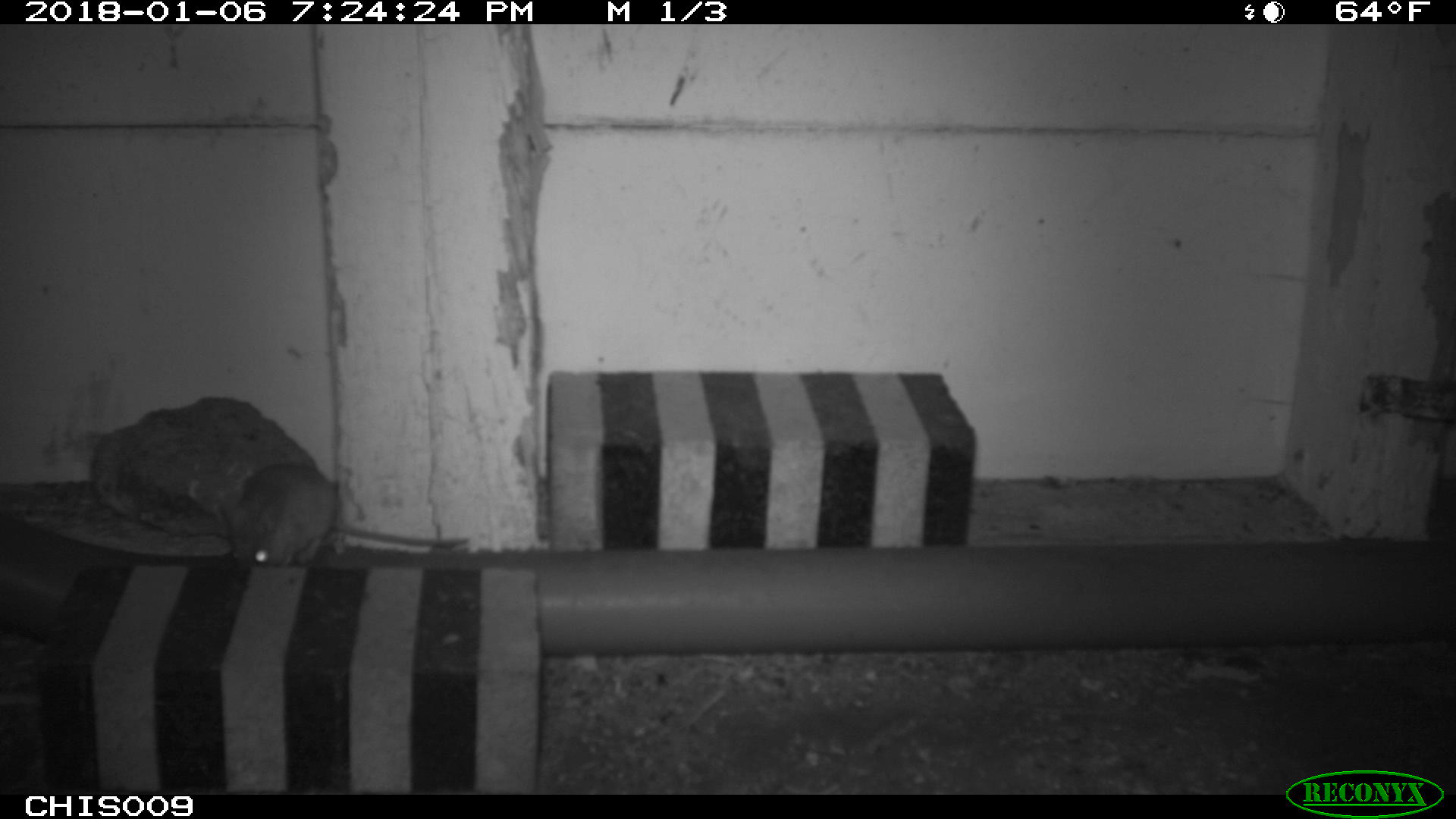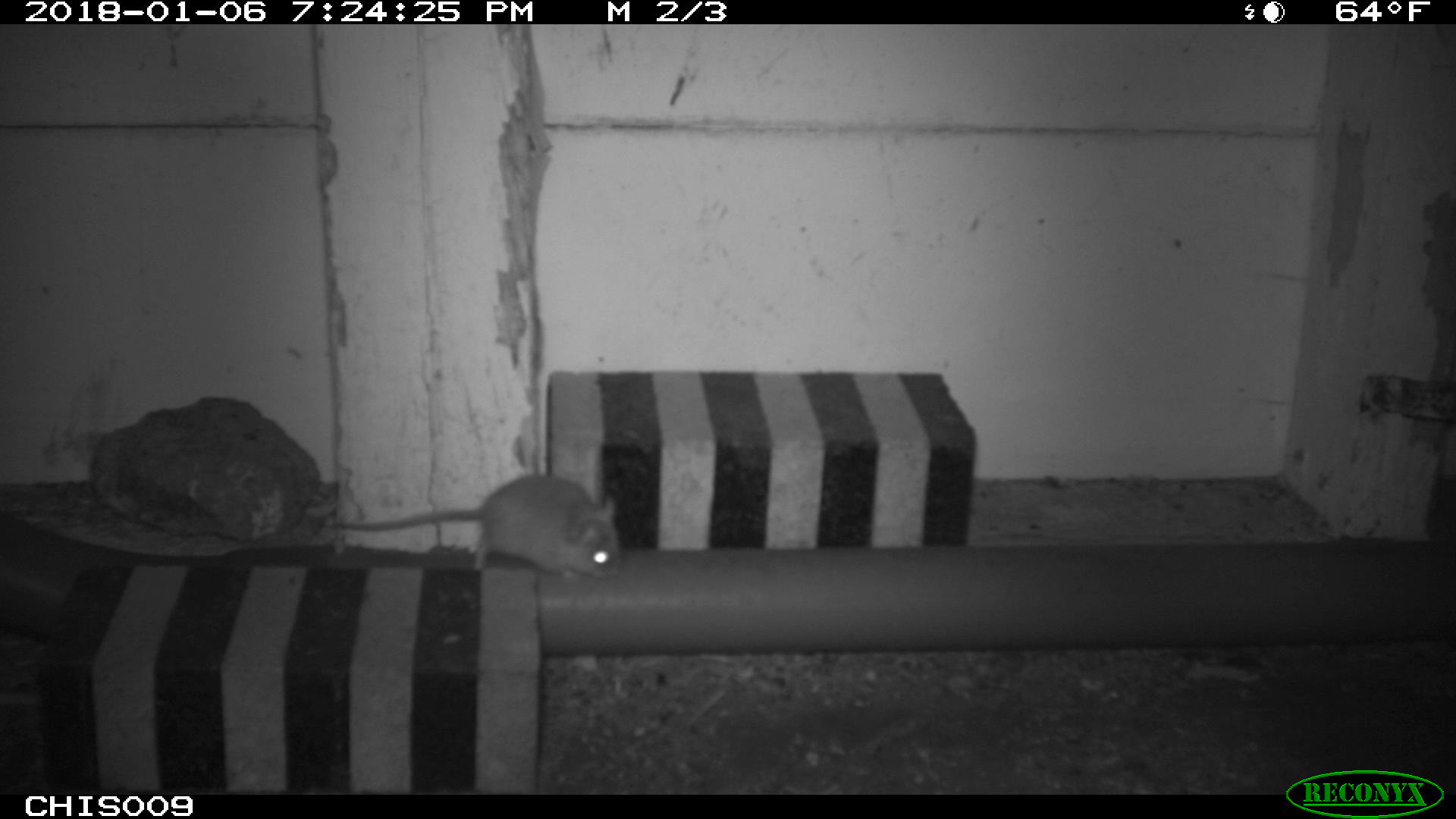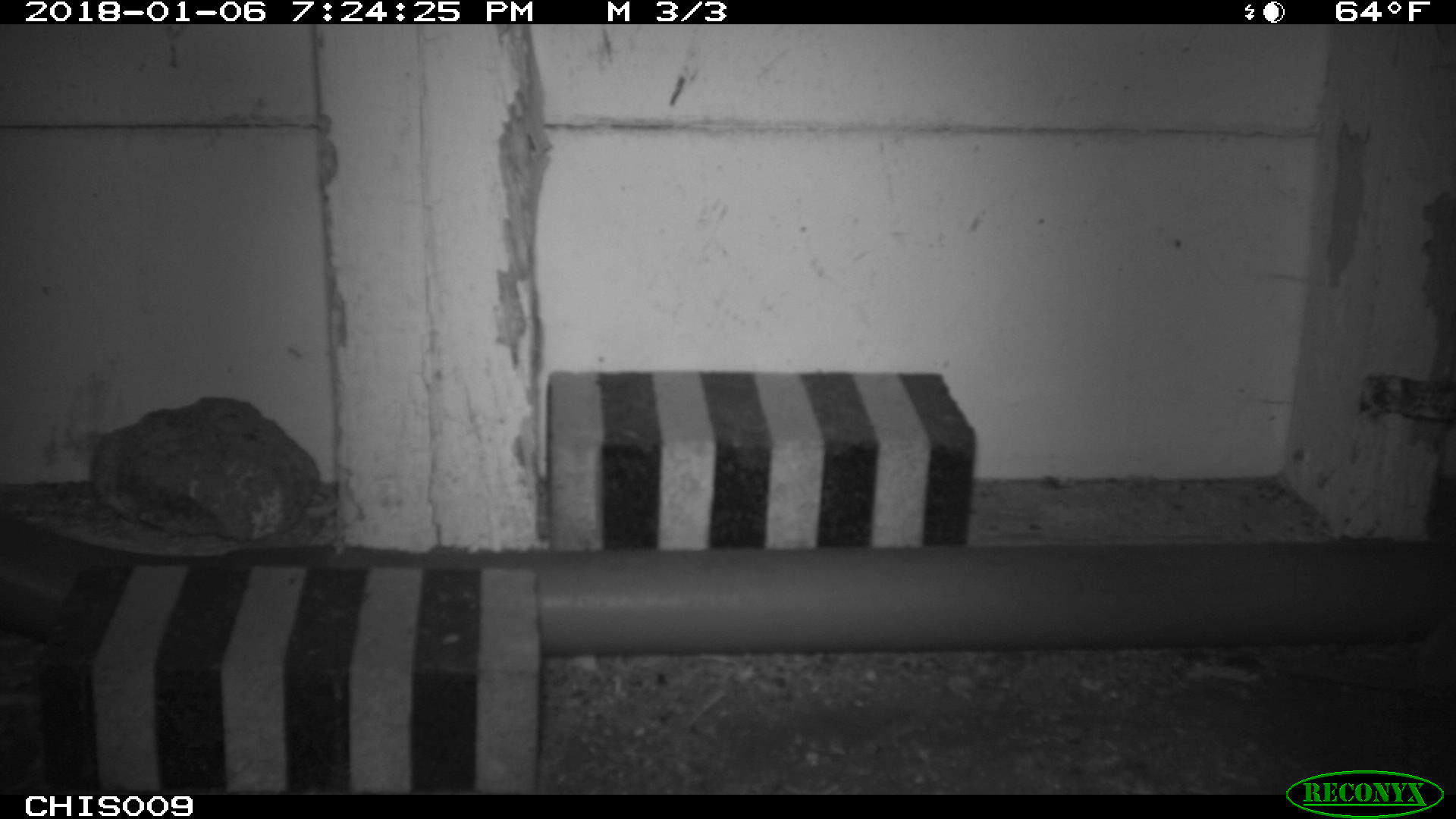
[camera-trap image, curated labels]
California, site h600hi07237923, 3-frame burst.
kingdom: Animalia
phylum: Chordata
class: Mammalia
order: Rodentia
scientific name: Rodentia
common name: rodent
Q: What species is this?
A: Rodent (Rodentia).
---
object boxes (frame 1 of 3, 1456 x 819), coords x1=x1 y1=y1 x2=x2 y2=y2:
rodent: x1=240 y1=463 x2=469 y2=566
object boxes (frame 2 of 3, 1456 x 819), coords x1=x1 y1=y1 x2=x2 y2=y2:
rodent: x1=327 y1=475 x2=619 y2=578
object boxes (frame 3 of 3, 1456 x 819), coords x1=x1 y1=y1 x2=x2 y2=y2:
rodent: x1=1289 y1=611 x2=1455 y2=698